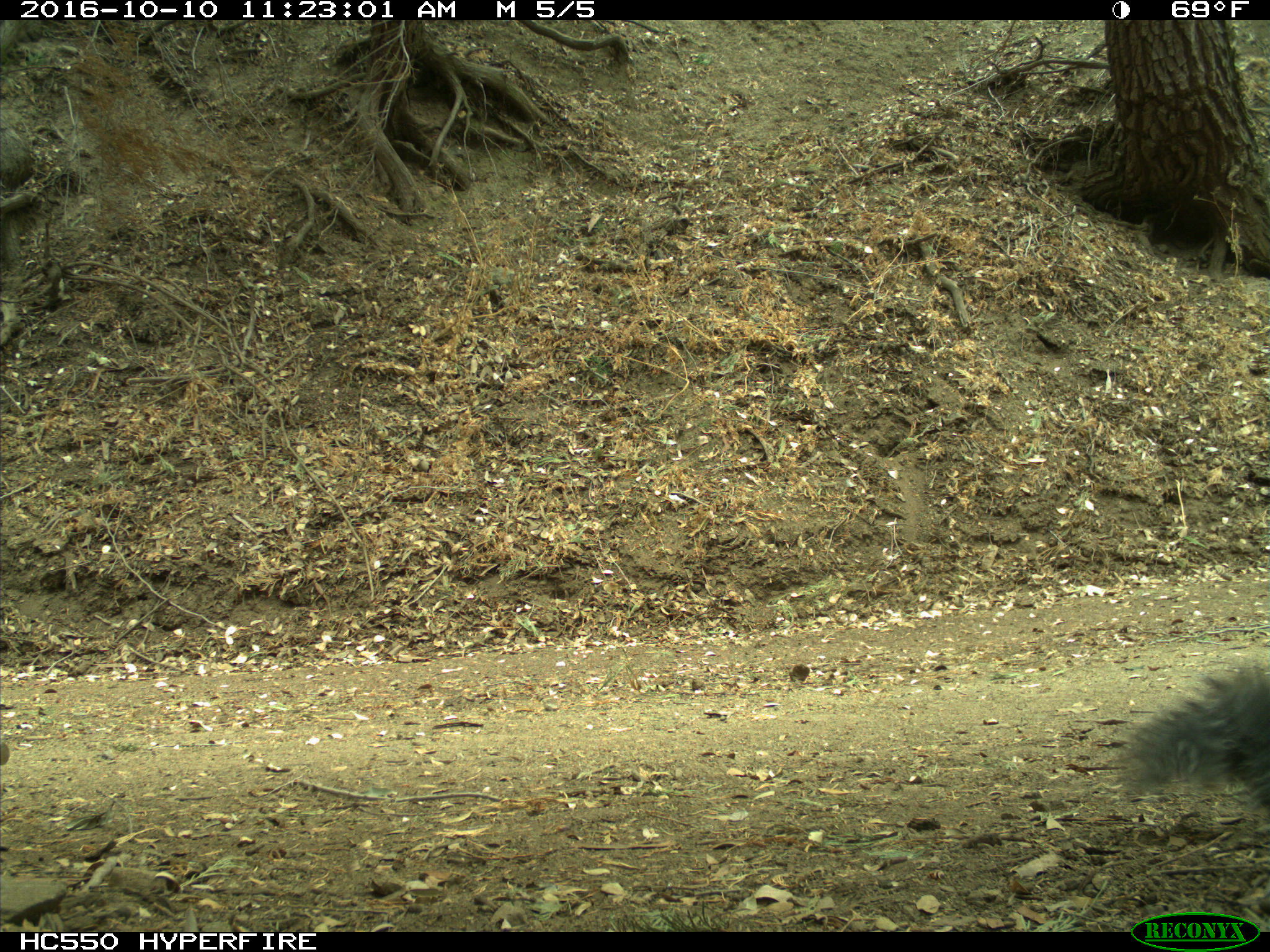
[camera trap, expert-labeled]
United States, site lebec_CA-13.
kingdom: Animalia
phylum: Chordata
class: Mammalia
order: Rodentia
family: Sciuridae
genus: Sciurus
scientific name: Sciurus carolinensis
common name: eastern gray squirrel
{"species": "Sciurus carolinensis (eastern gray squirrel)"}